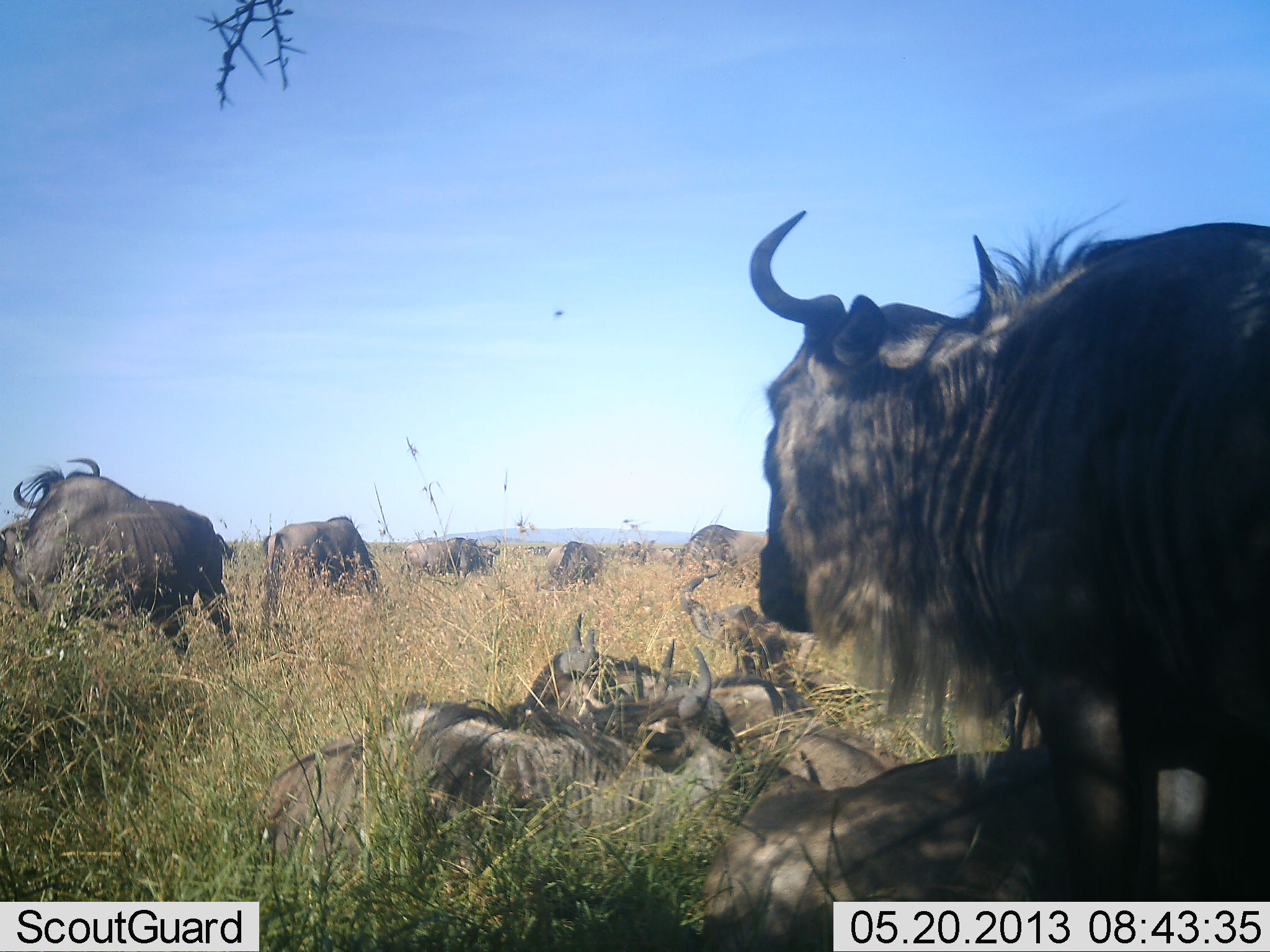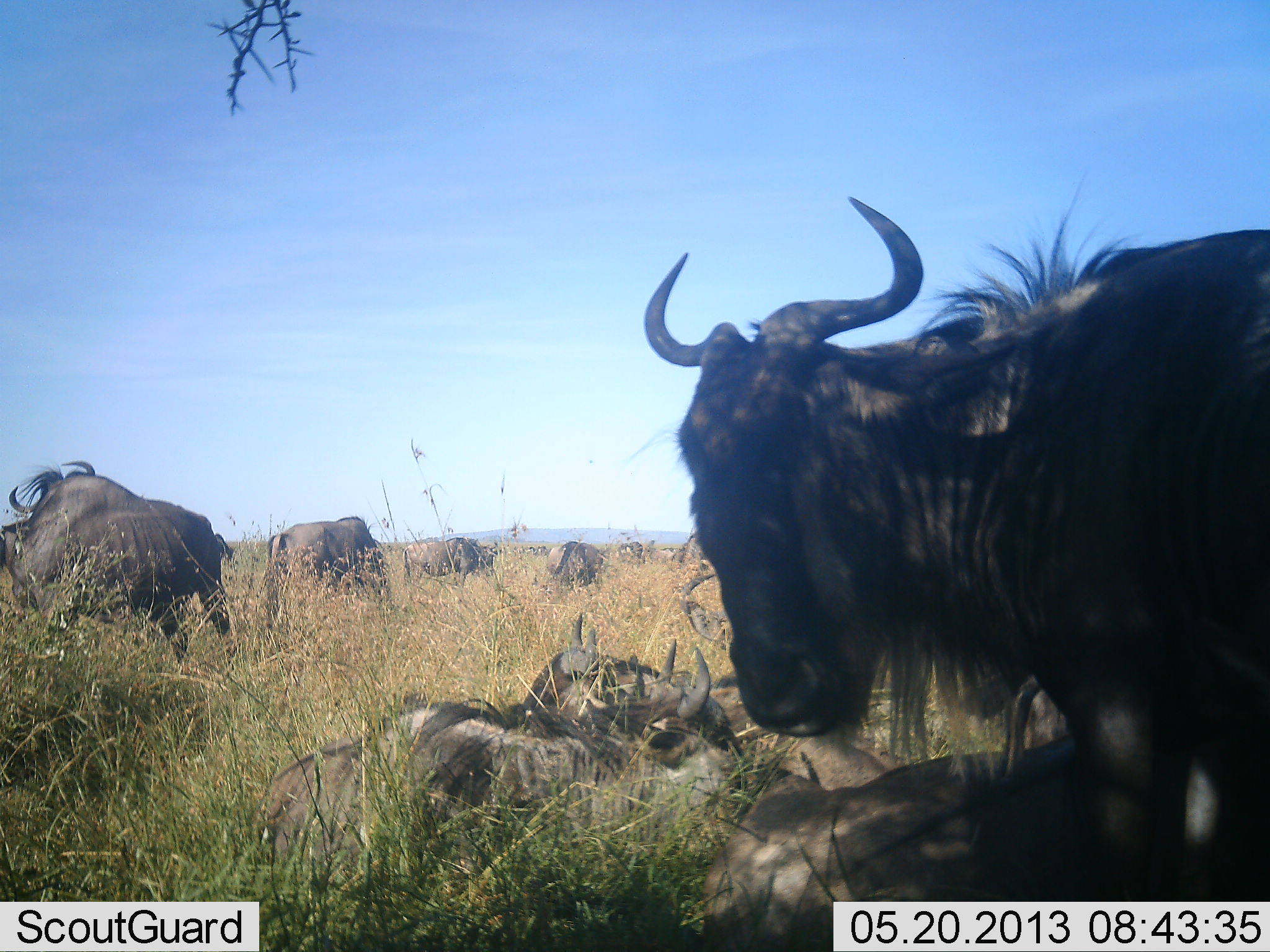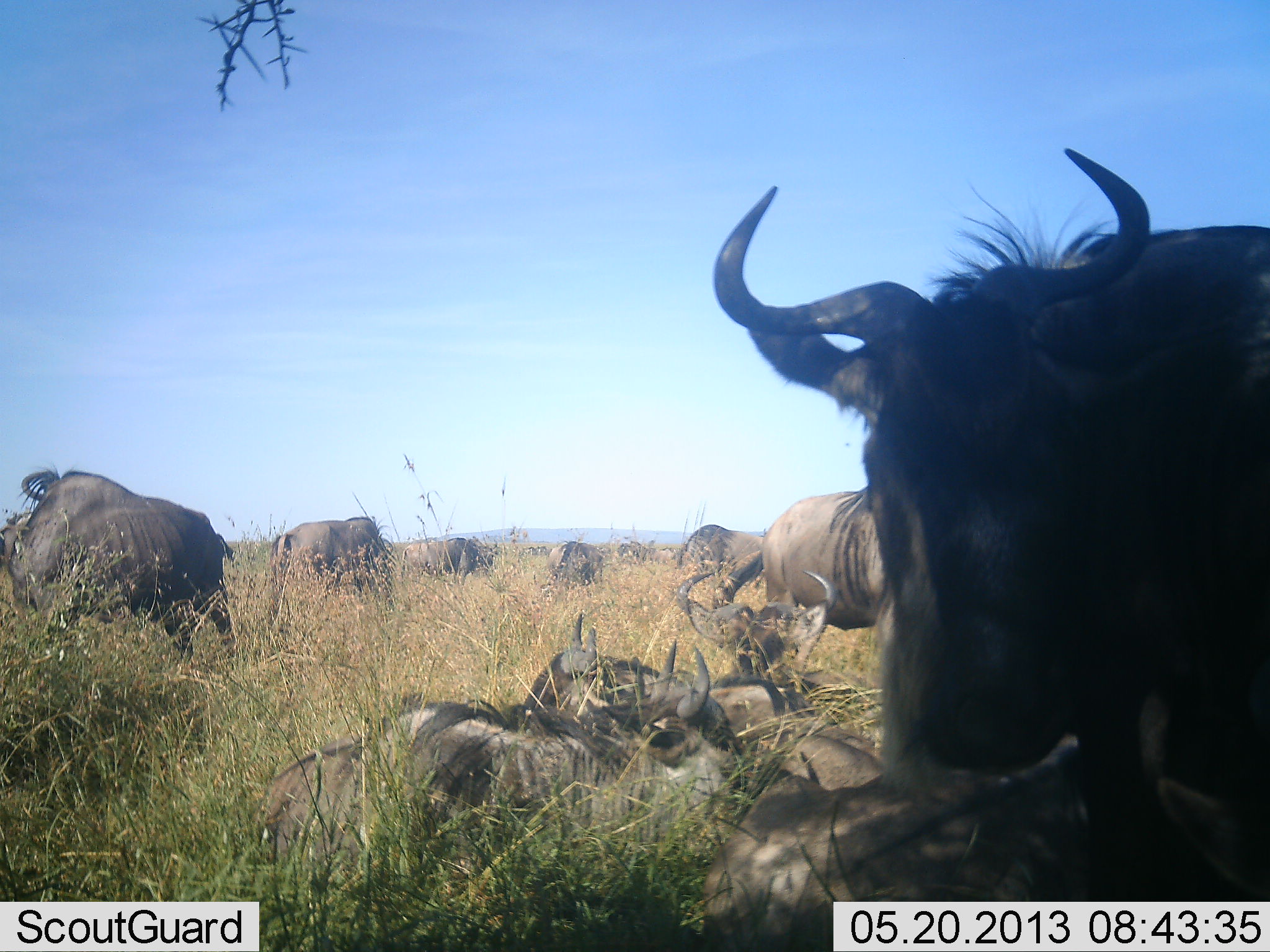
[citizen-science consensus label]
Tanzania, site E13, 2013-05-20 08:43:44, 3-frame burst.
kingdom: Animalia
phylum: Chordata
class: Mammalia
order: Artiodactyla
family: Bovidae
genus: Connochaetes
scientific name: Connochaetes taurinus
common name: blue wildebeest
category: wildebeest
Wildebeest (blue wildebeest) (Connochaetes taurinus), count 11-50. Behavior (volunteer vote fractions): standing 83%, resting 91%, moving 11%, interacting 11%. Young present (vote fraction): 0%. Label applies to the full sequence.